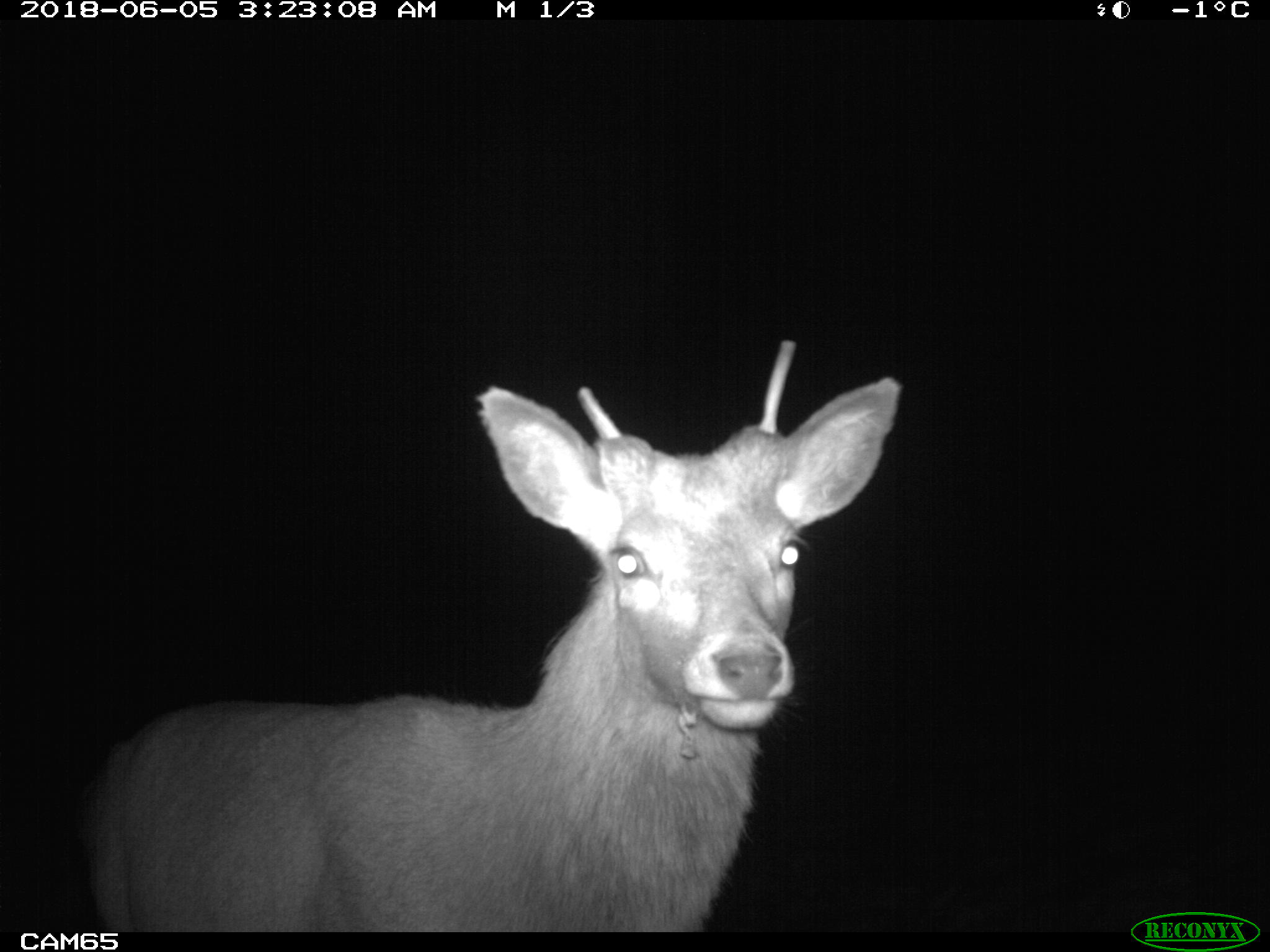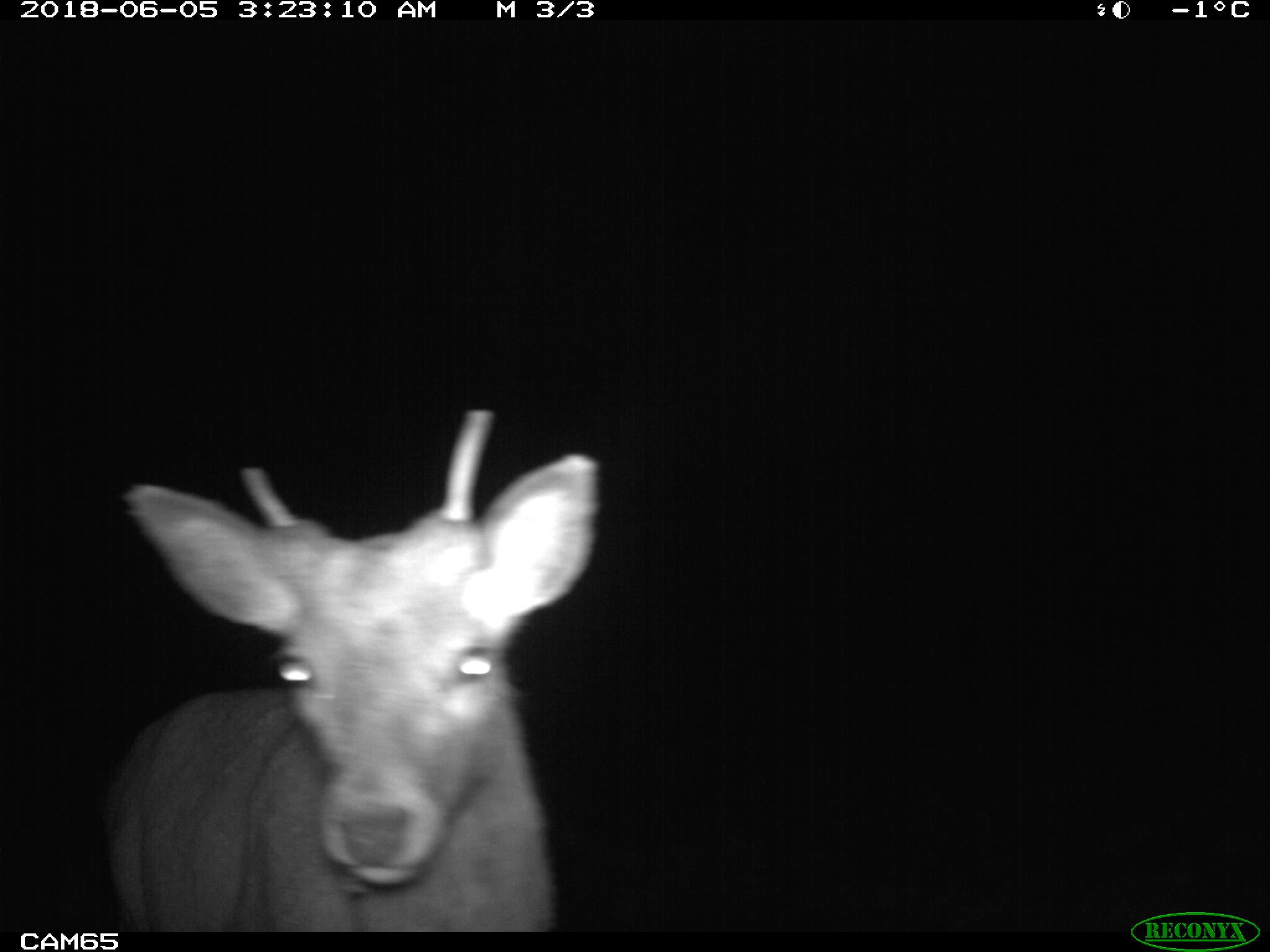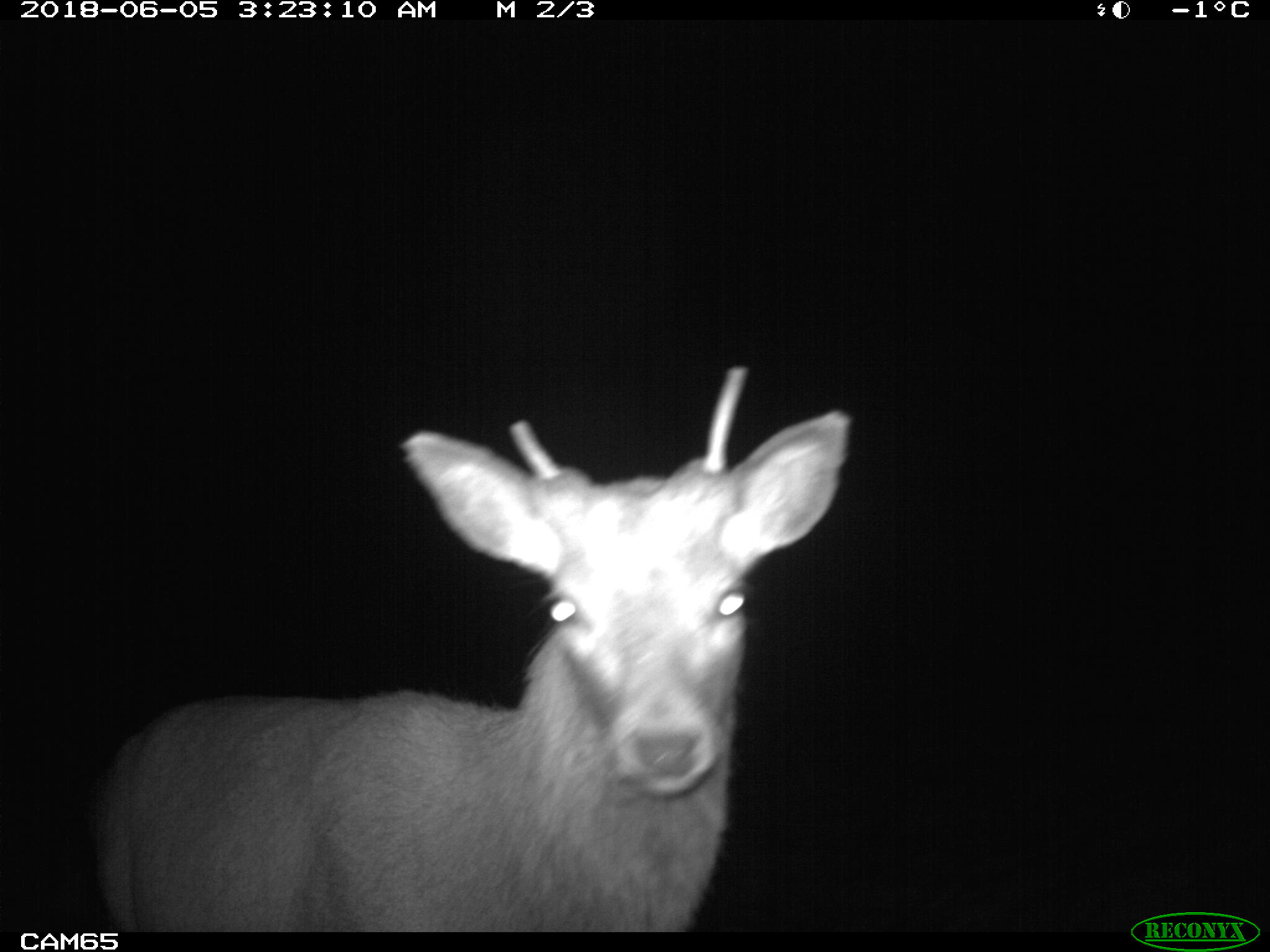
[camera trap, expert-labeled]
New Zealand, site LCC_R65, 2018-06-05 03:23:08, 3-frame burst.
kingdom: Animalia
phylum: Chordata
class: Mammalia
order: Artiodactyla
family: Cervidae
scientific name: Cervidae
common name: deer